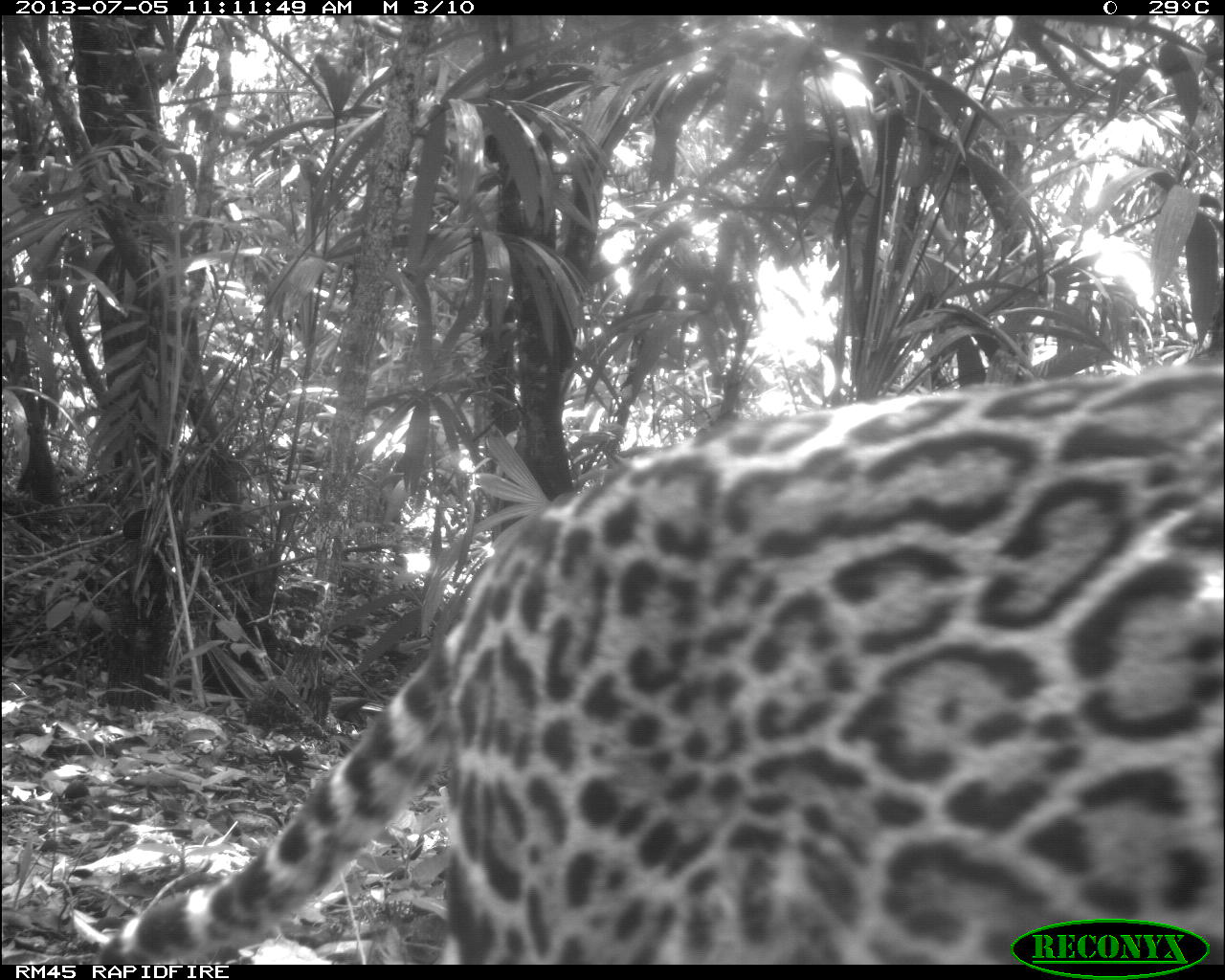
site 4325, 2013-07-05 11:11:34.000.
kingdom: Animalia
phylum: Chordata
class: Mammalia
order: Carnivora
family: Felidae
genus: Leopardus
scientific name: Leopardus pardalis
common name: ocelot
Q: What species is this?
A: Leopardus pardalis (ocelot).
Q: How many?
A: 1.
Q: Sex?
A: Female.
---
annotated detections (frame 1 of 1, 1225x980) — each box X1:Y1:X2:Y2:
leopardus pardalis: 100:358:1225:963